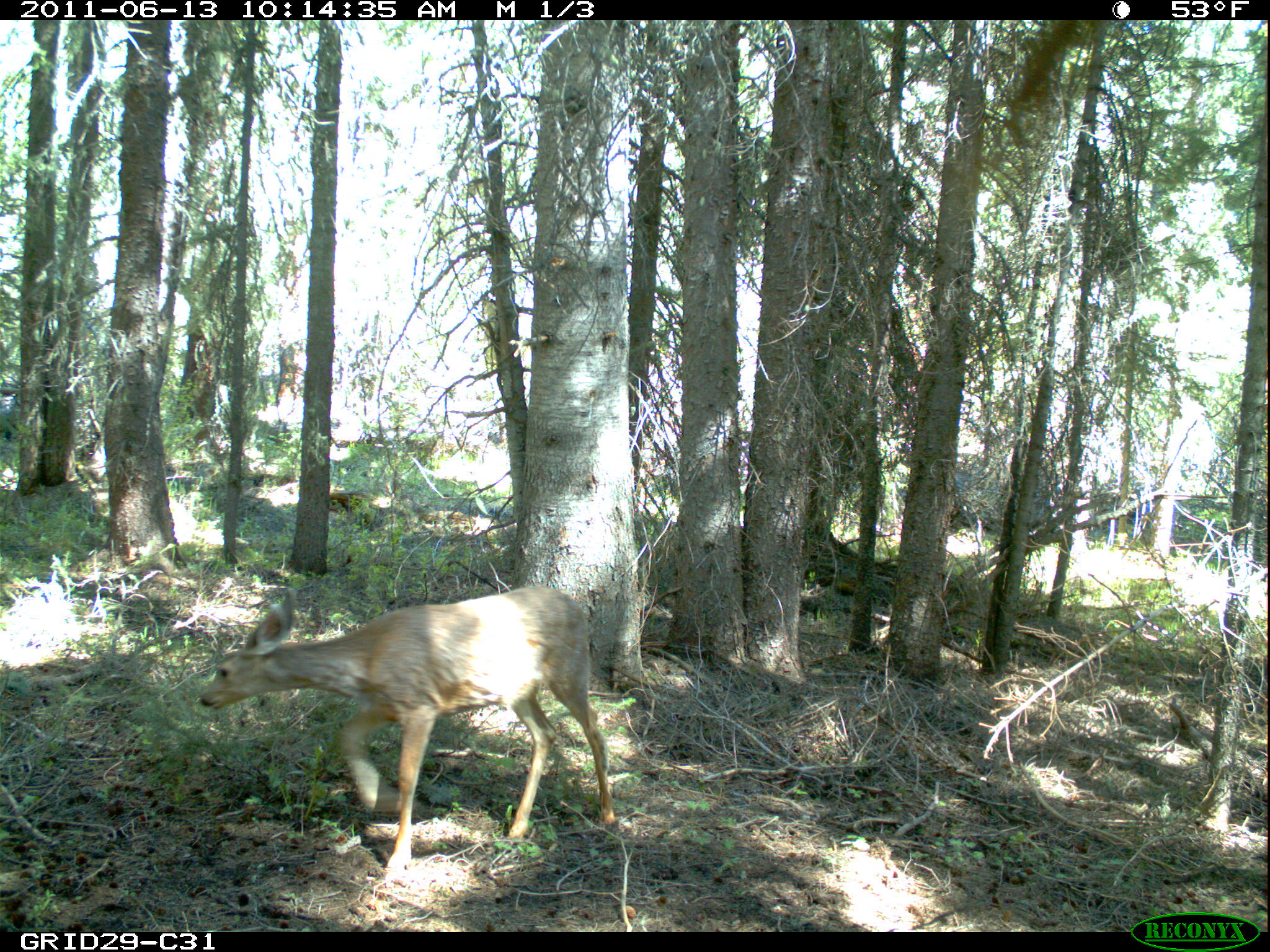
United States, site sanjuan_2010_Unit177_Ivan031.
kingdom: Animalia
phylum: Chordata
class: Mammalia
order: Artiodactyla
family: Cervidae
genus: Odocoileus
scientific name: Odocoileus hemionus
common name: mule deer